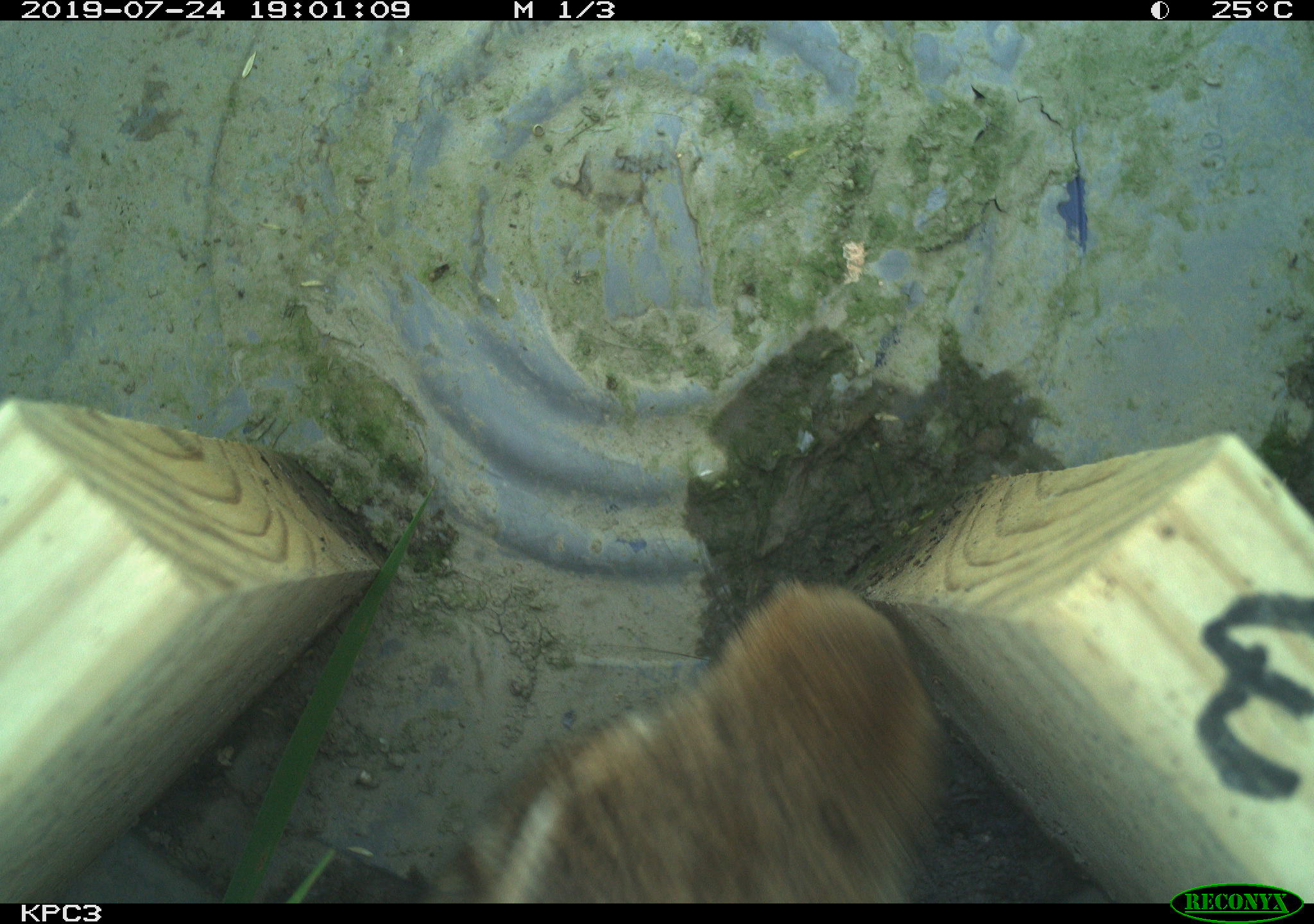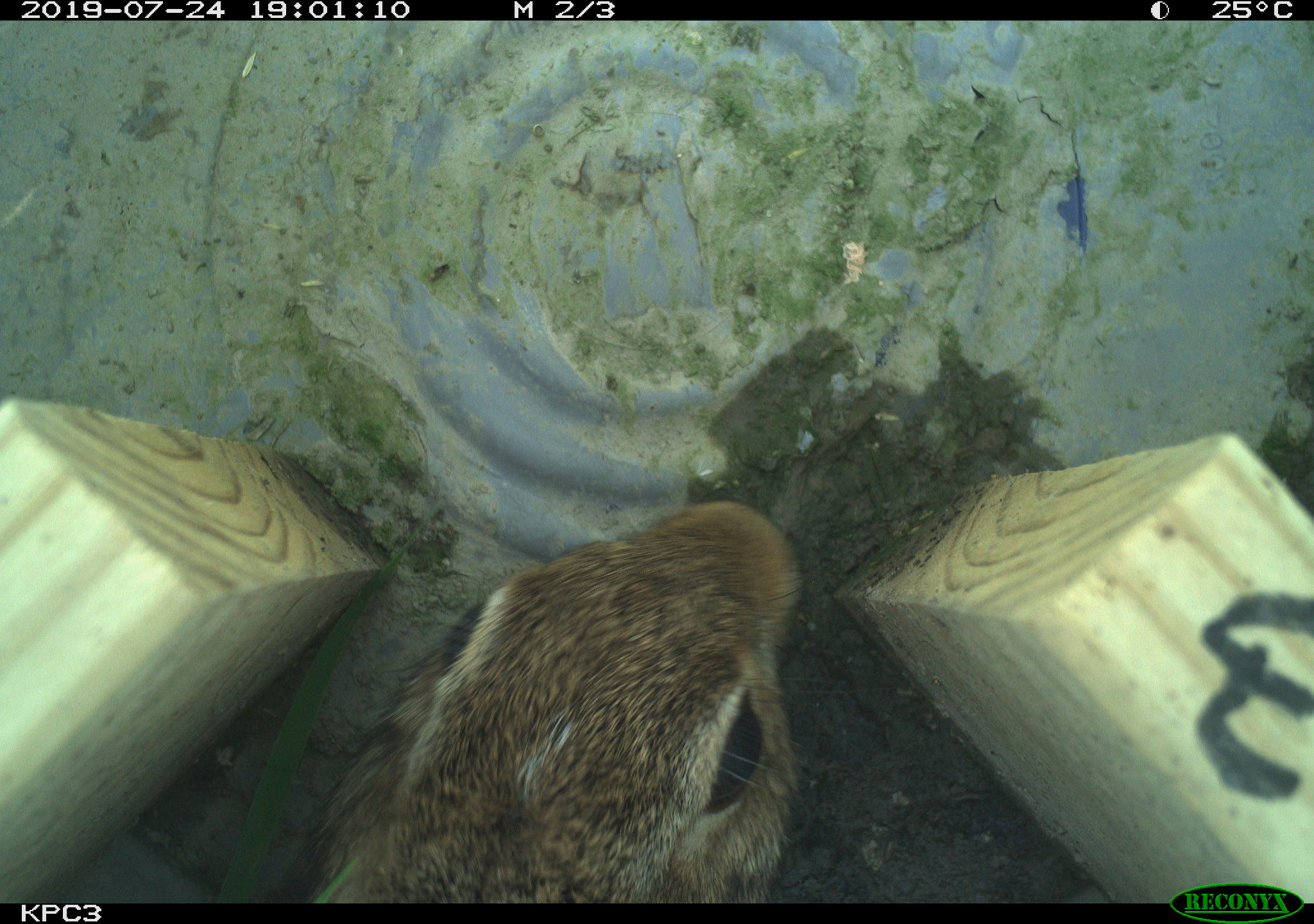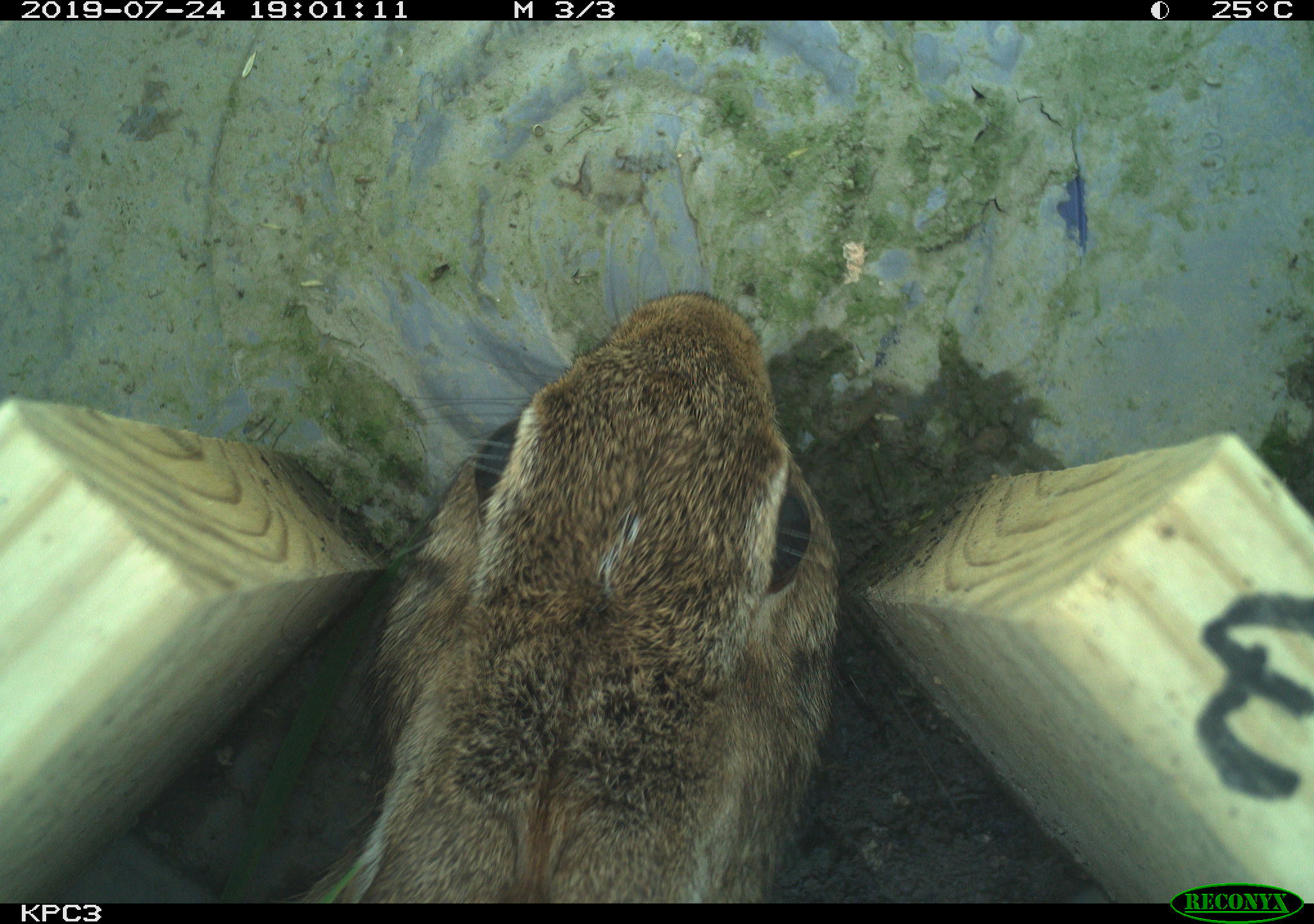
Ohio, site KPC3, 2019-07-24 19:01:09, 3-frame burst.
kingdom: Animalia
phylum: Chordata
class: Mammalia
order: Lagomorpha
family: Leporidae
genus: Sylvilagus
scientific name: Sylvilagus floridanus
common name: eastern cottontail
Eastern cottontail (Sylvilagus floridanus).